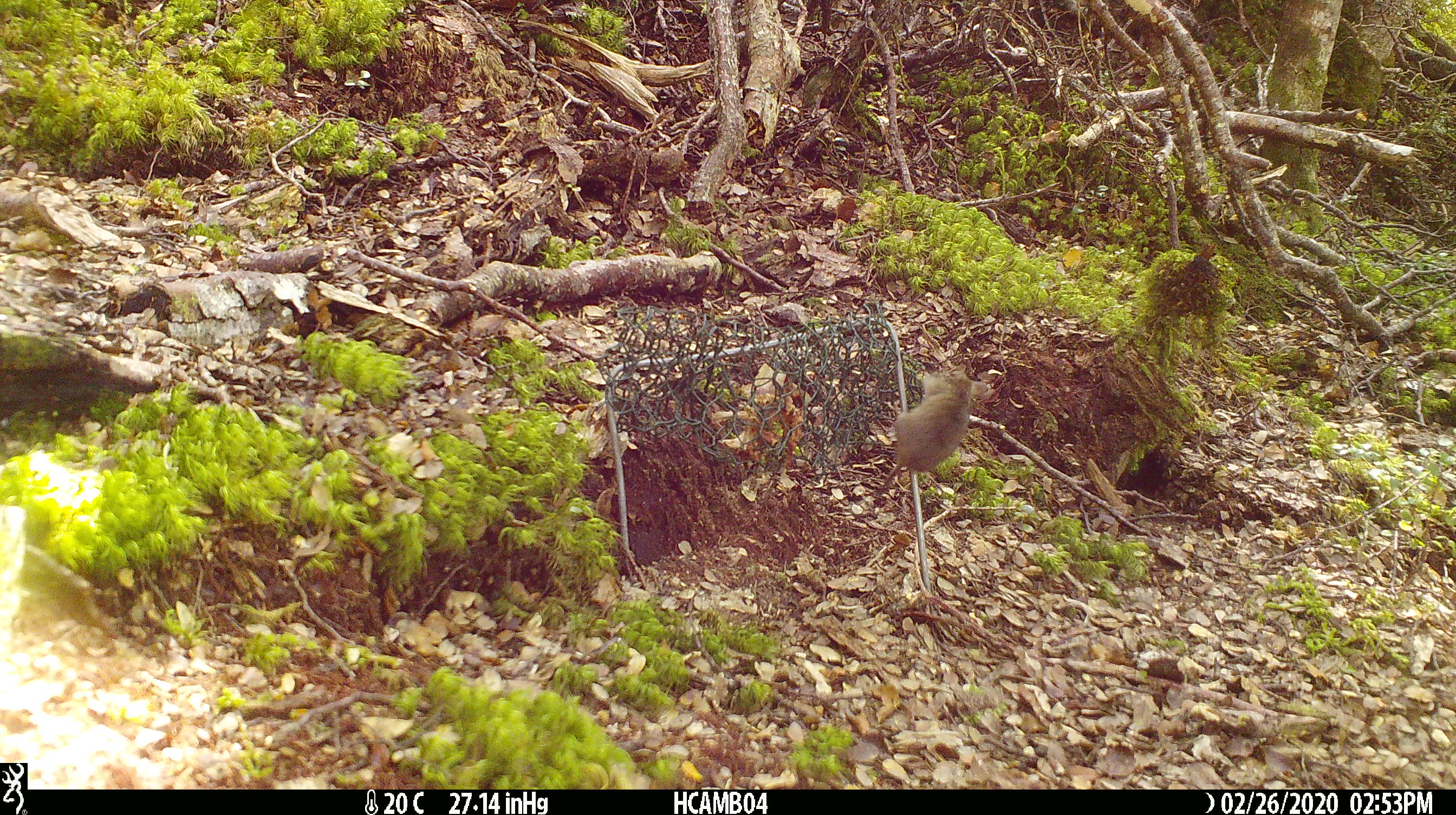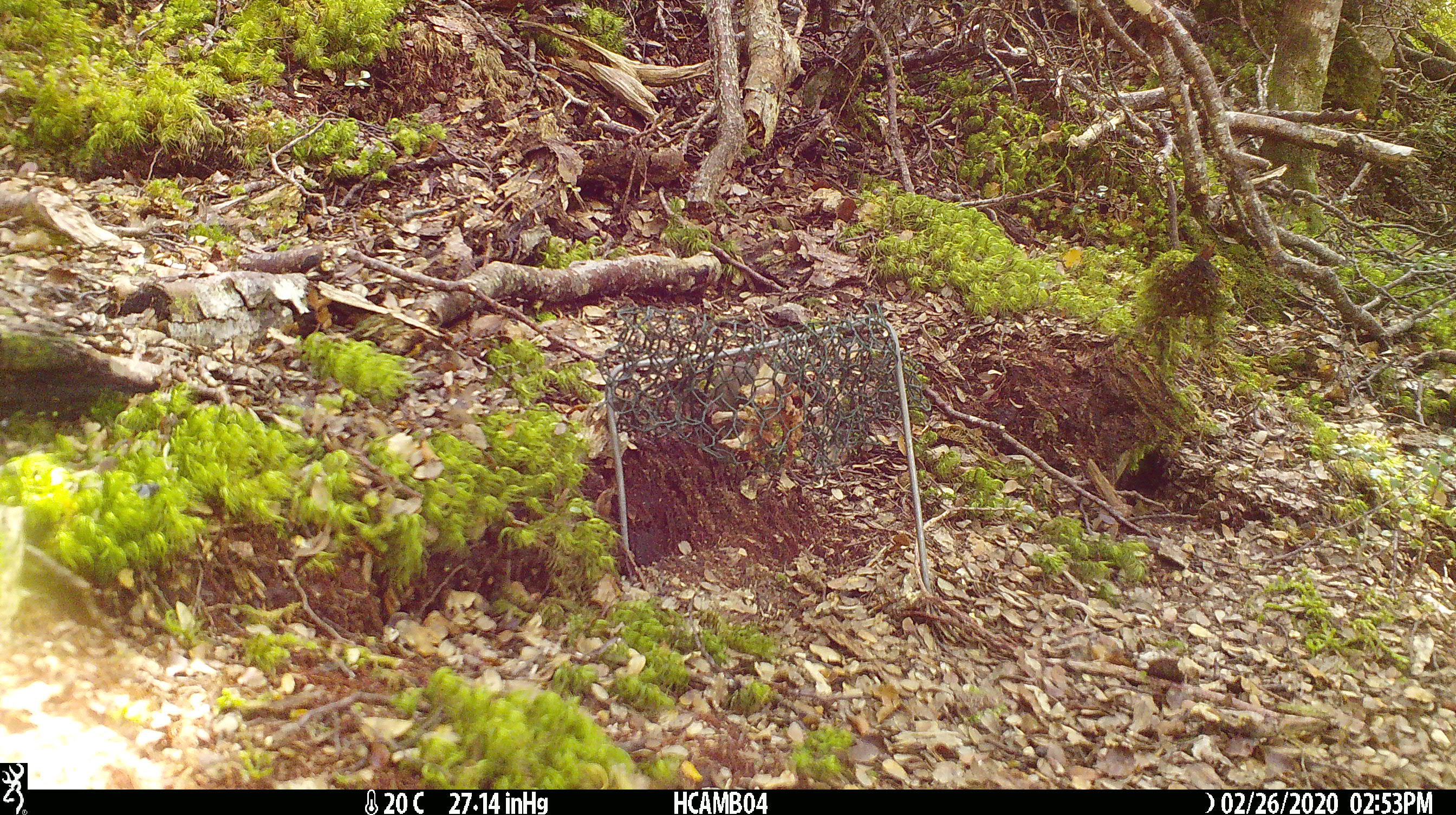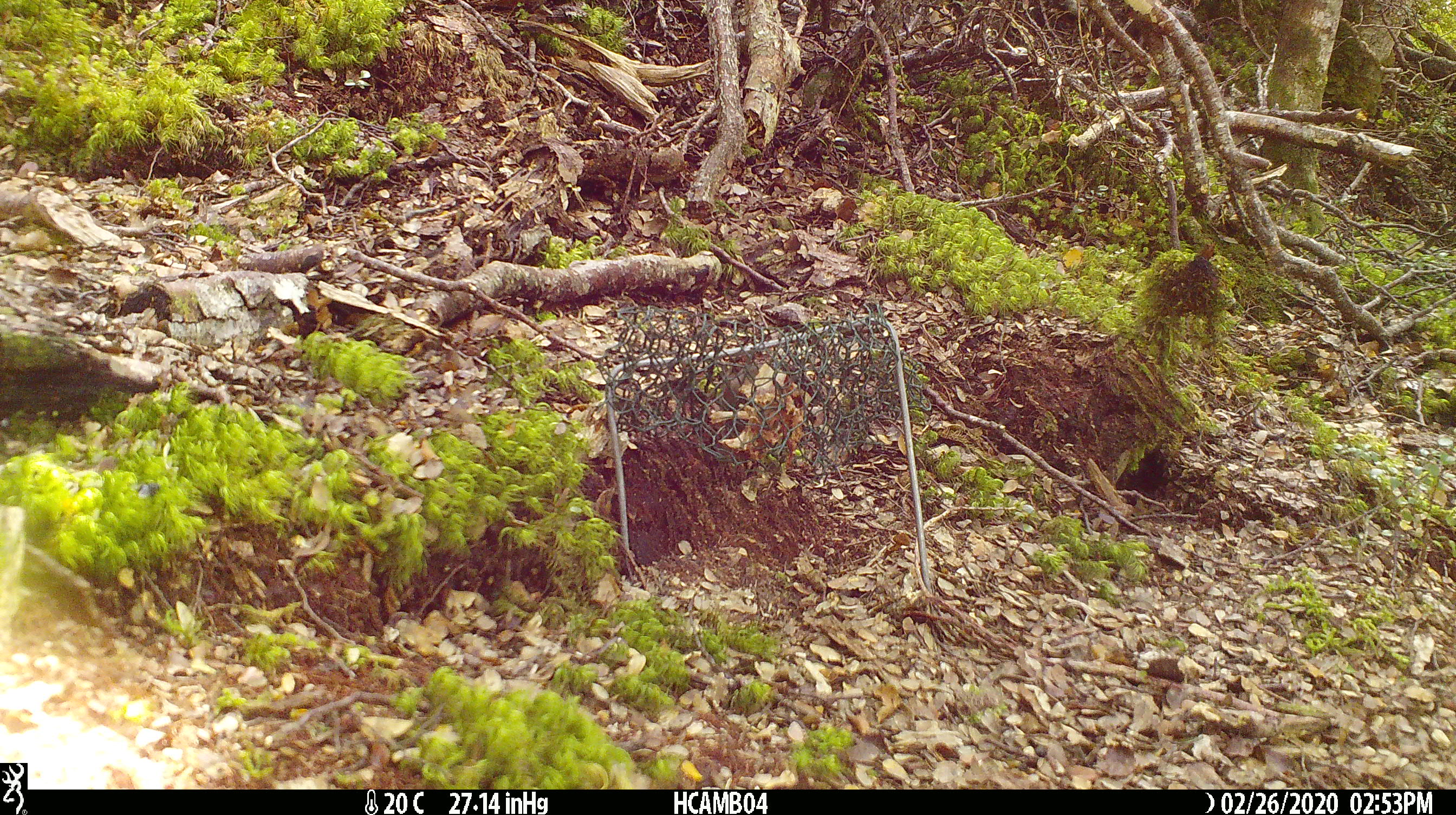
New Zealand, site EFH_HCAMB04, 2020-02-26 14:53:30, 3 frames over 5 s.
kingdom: Animalia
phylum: Chordata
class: Mammalia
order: Rodentia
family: Muridae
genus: Mus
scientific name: Mus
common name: mouse